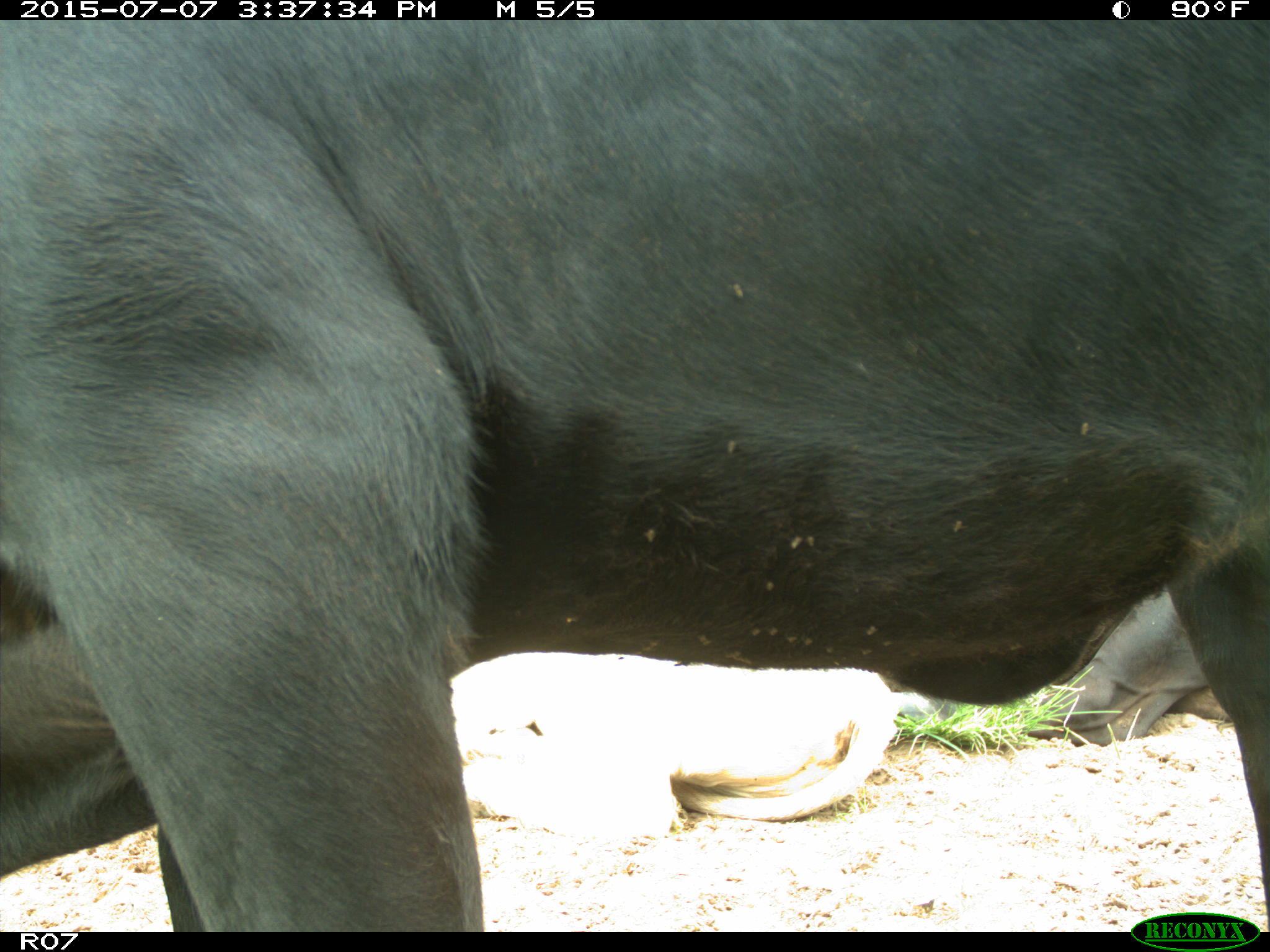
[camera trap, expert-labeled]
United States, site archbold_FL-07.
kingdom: Animalia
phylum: Chordata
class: Mammalia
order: Artiodactyla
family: Bovidae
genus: Bos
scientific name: Bos taurus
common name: domestic cow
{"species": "Bos taurus (domestic cow)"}